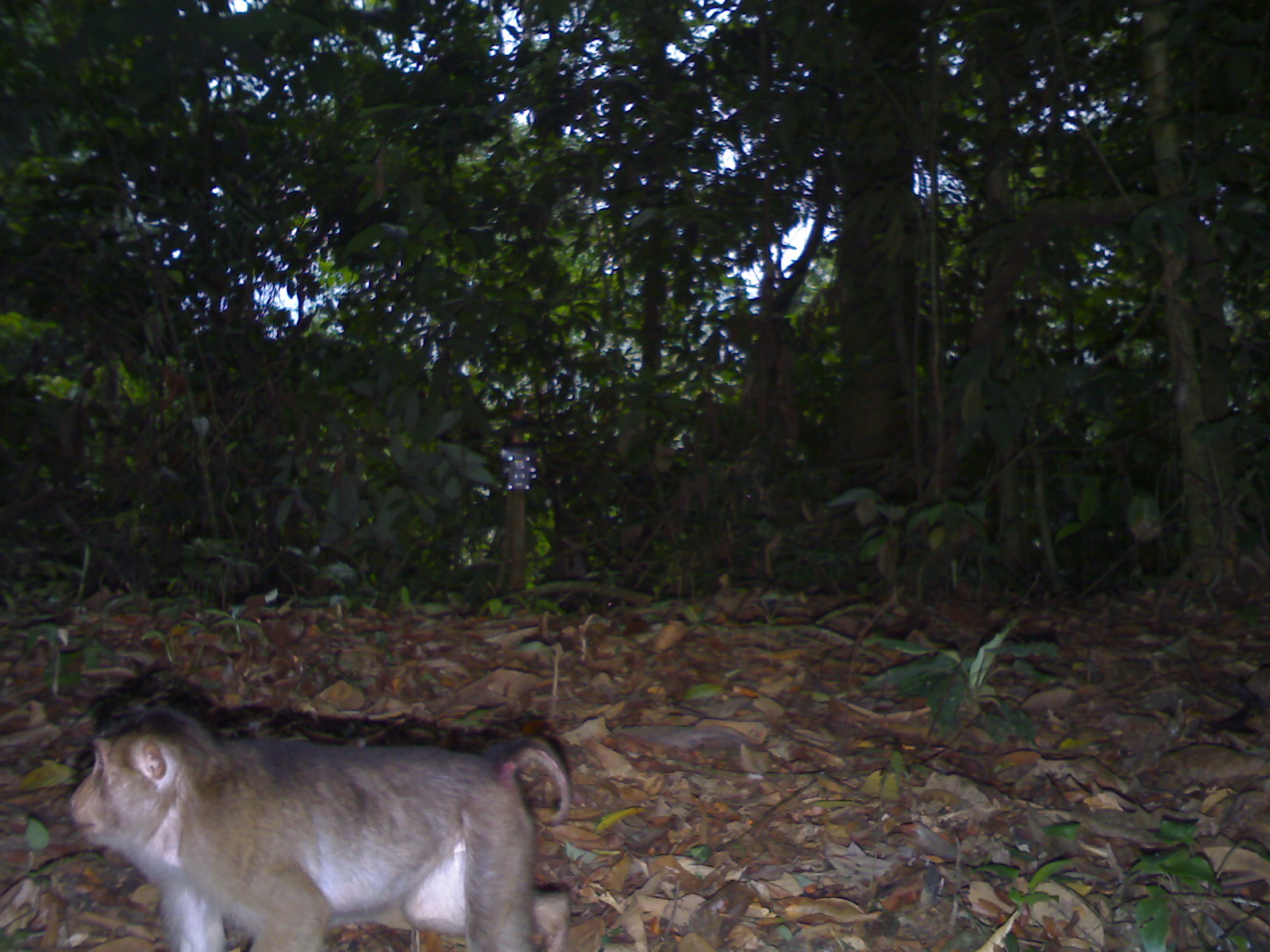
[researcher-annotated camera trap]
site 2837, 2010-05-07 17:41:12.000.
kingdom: Animalia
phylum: Chordata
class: Mammalia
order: Primates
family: Cercopithecidae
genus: Macaca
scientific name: Macaca nemestrina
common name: southern pig-tailed macaque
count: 1